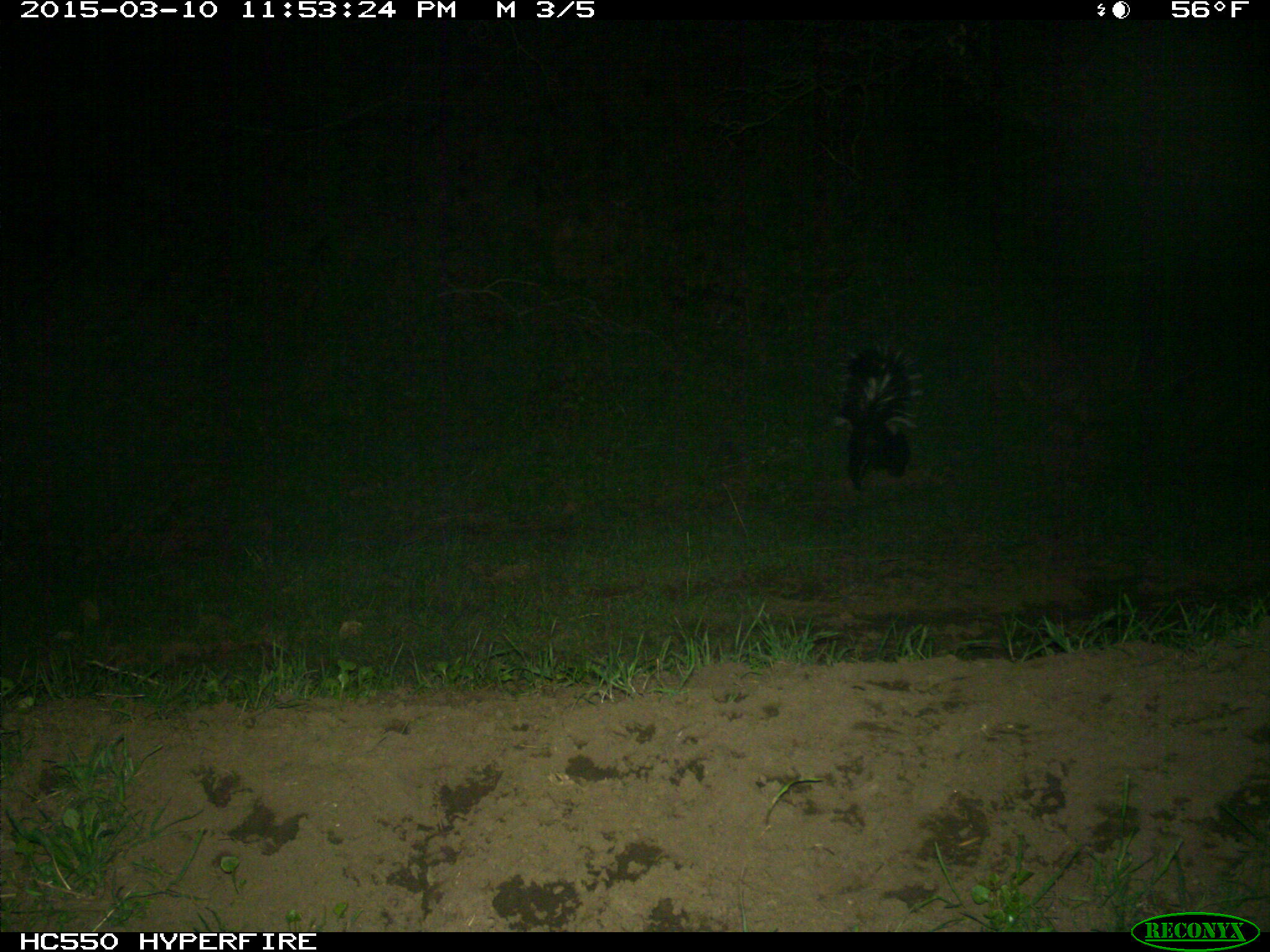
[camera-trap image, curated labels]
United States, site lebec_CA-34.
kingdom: Animalia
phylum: Chordata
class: Mammalia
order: Carnivora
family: Mephitidae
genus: Mephitis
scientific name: Mephitis mephitis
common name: striped skunk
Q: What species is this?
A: Mephitis mephitis (striped skunk).